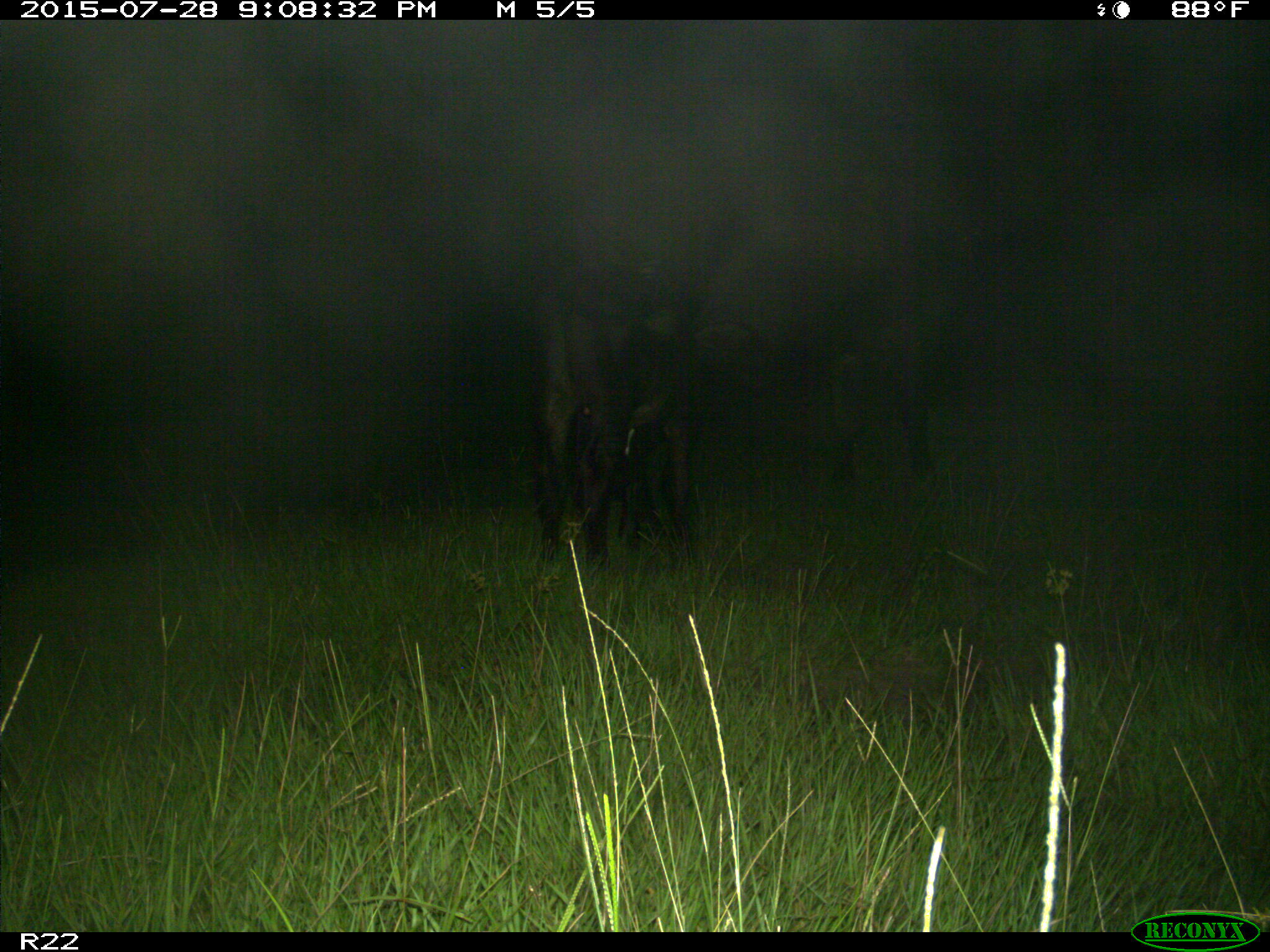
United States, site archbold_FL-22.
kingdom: Animalia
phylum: Chordata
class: Mammalia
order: Artiodactyla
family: Bovidae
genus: Bos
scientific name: Bos taurus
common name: domestic cow